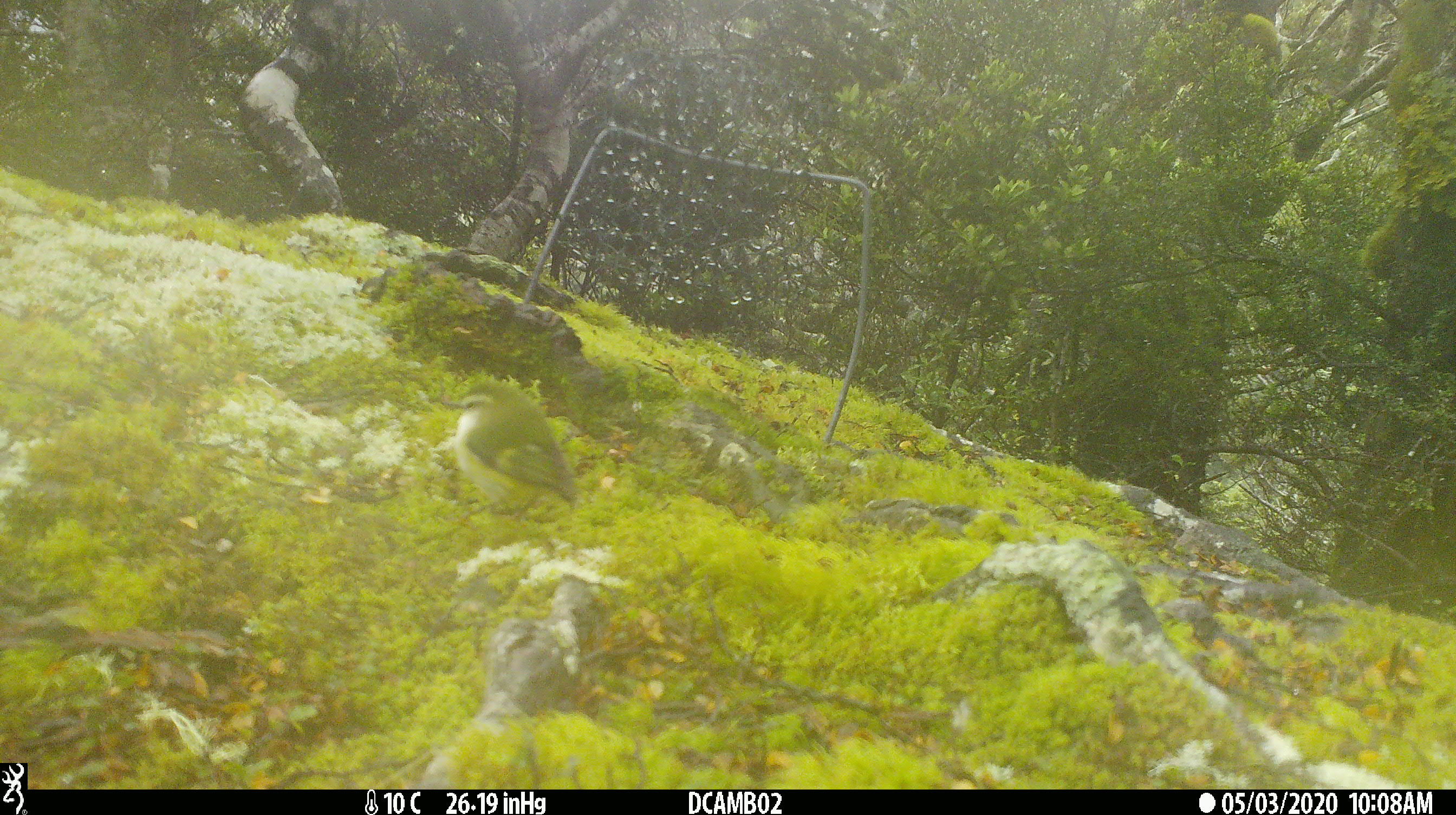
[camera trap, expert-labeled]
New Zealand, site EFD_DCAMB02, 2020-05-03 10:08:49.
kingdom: Animalia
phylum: Chordata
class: Aves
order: Passeriformes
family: Acanthisittidae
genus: Acanthisitta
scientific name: Acanthisitta chloris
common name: rifleman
Rifleman (Acanthisitta chloris).